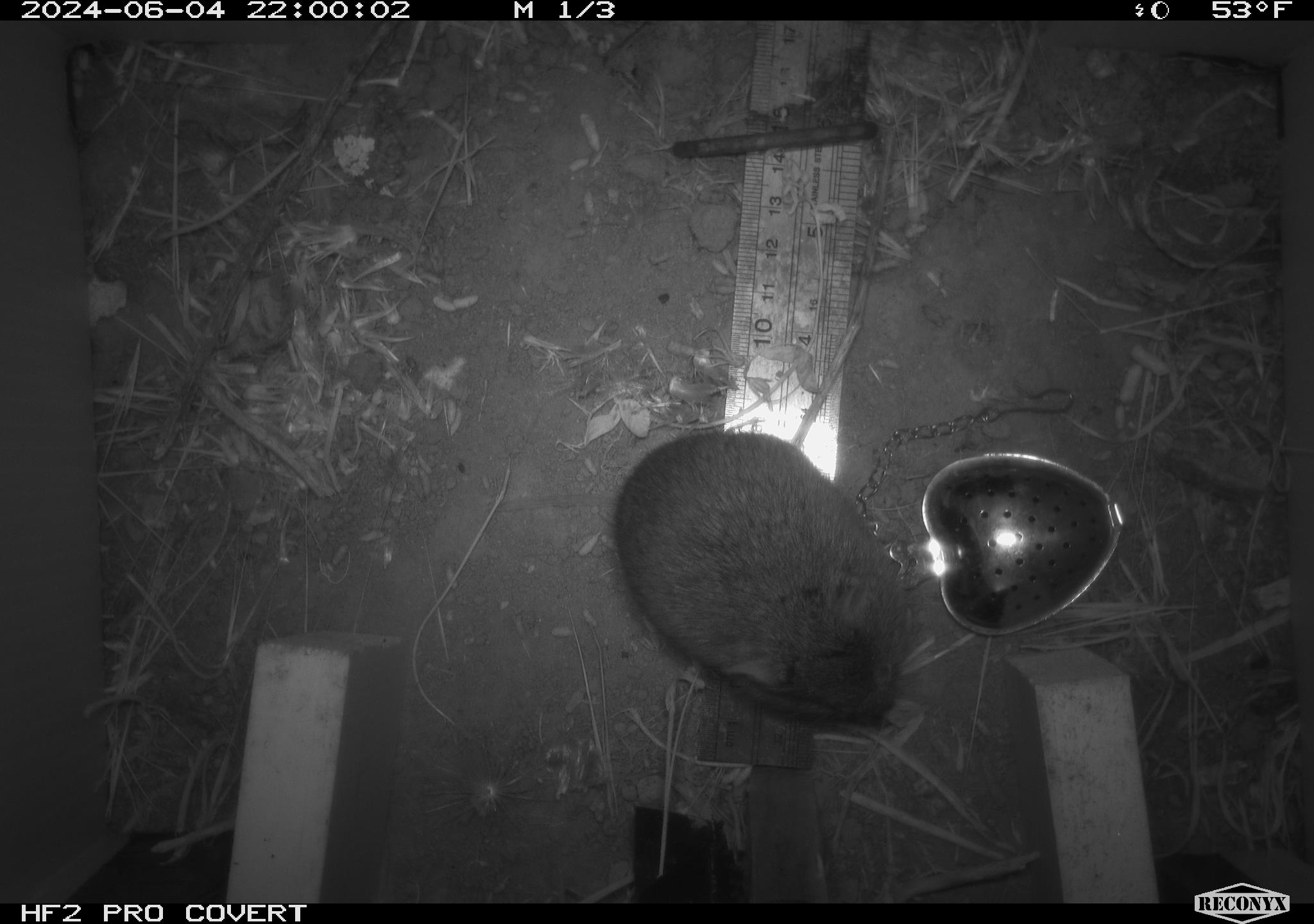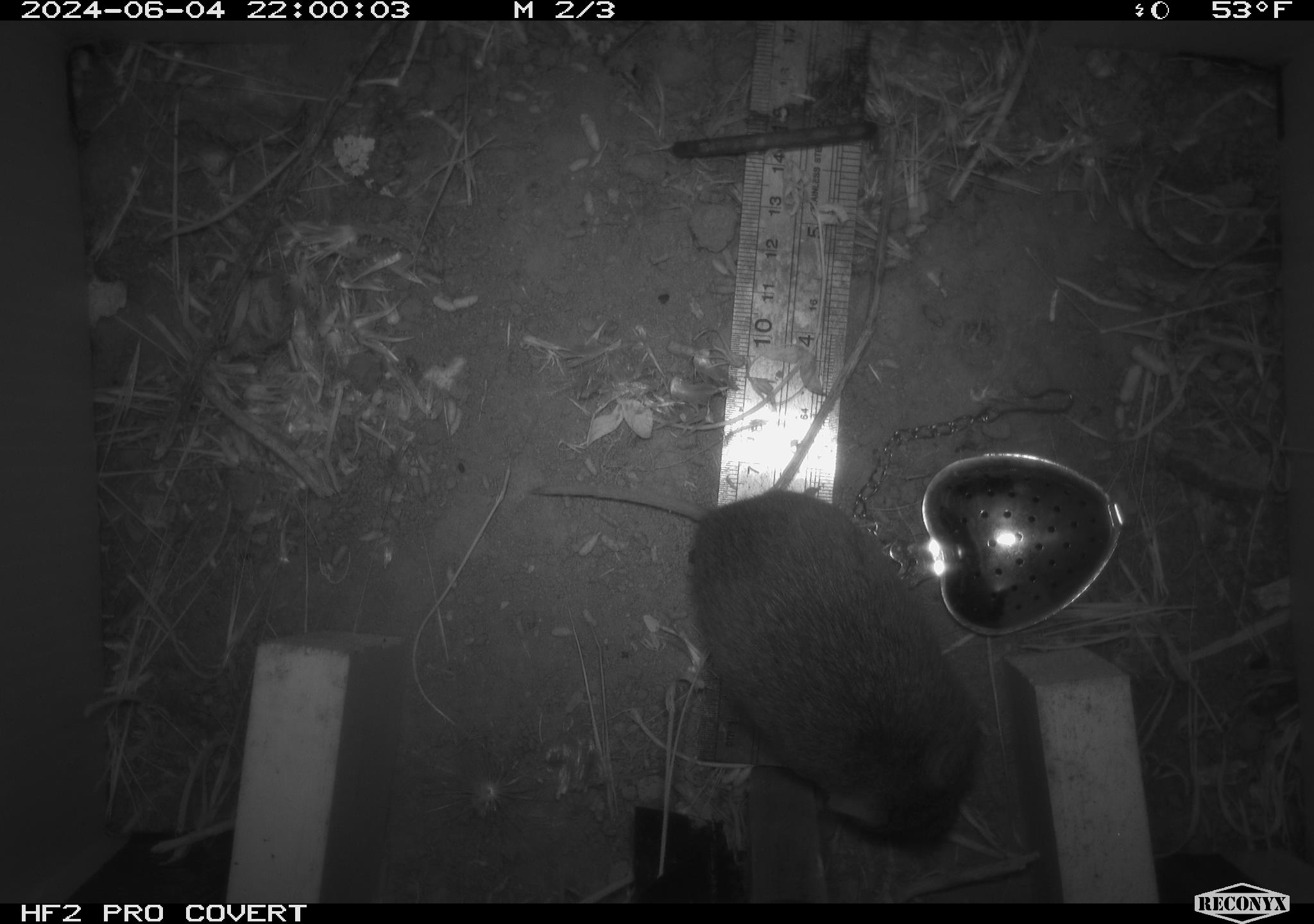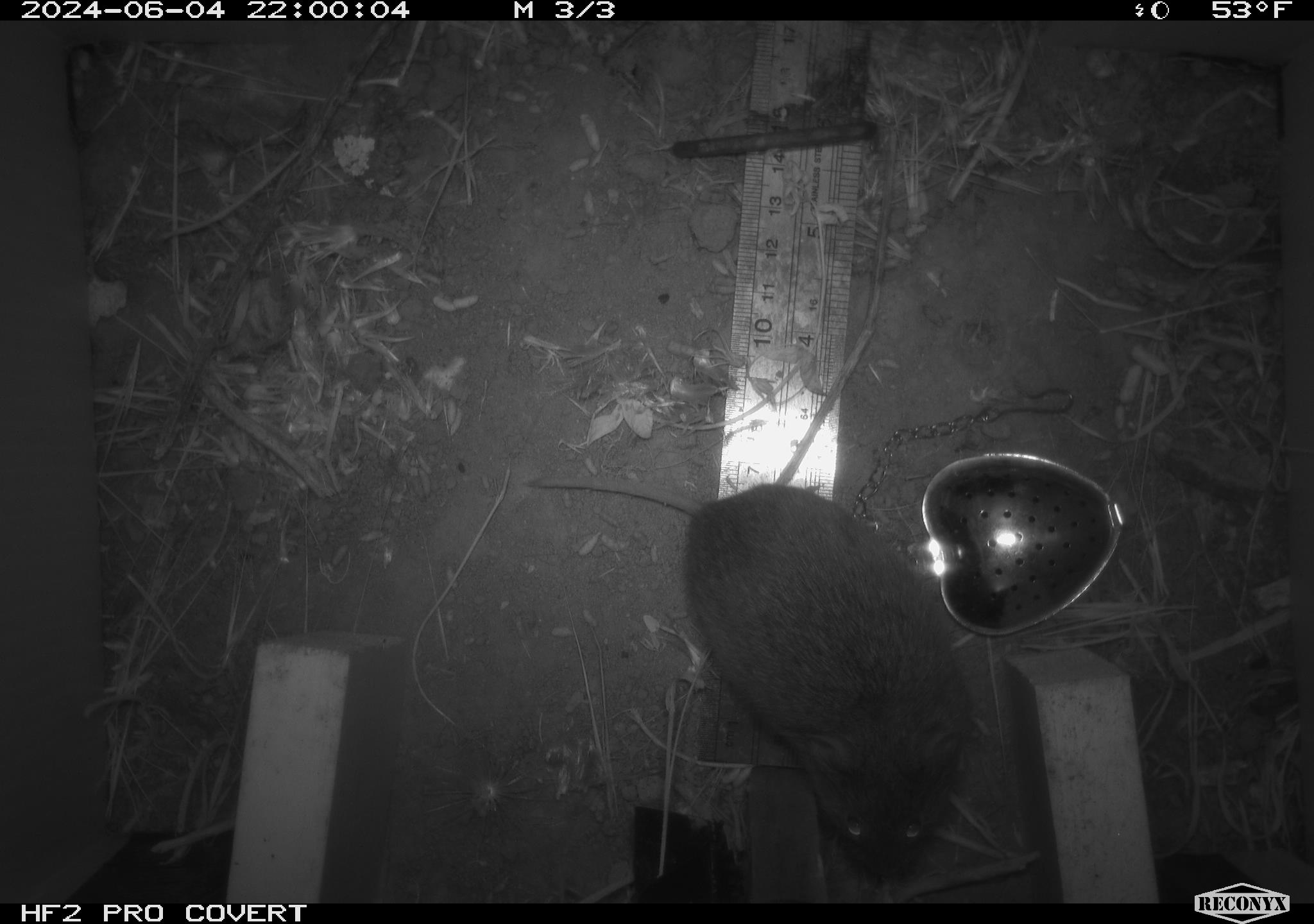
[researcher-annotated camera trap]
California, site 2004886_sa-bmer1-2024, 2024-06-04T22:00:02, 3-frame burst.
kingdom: Animalia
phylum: Chordata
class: Mammalia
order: Rodentia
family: Cricetidae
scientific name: Arvicolinae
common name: voles, lemmings, and muskrats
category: arvicolinae subfamily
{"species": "arvicolinae subfamily (voles, lemmings, and muskrats) (Arvicolinae)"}